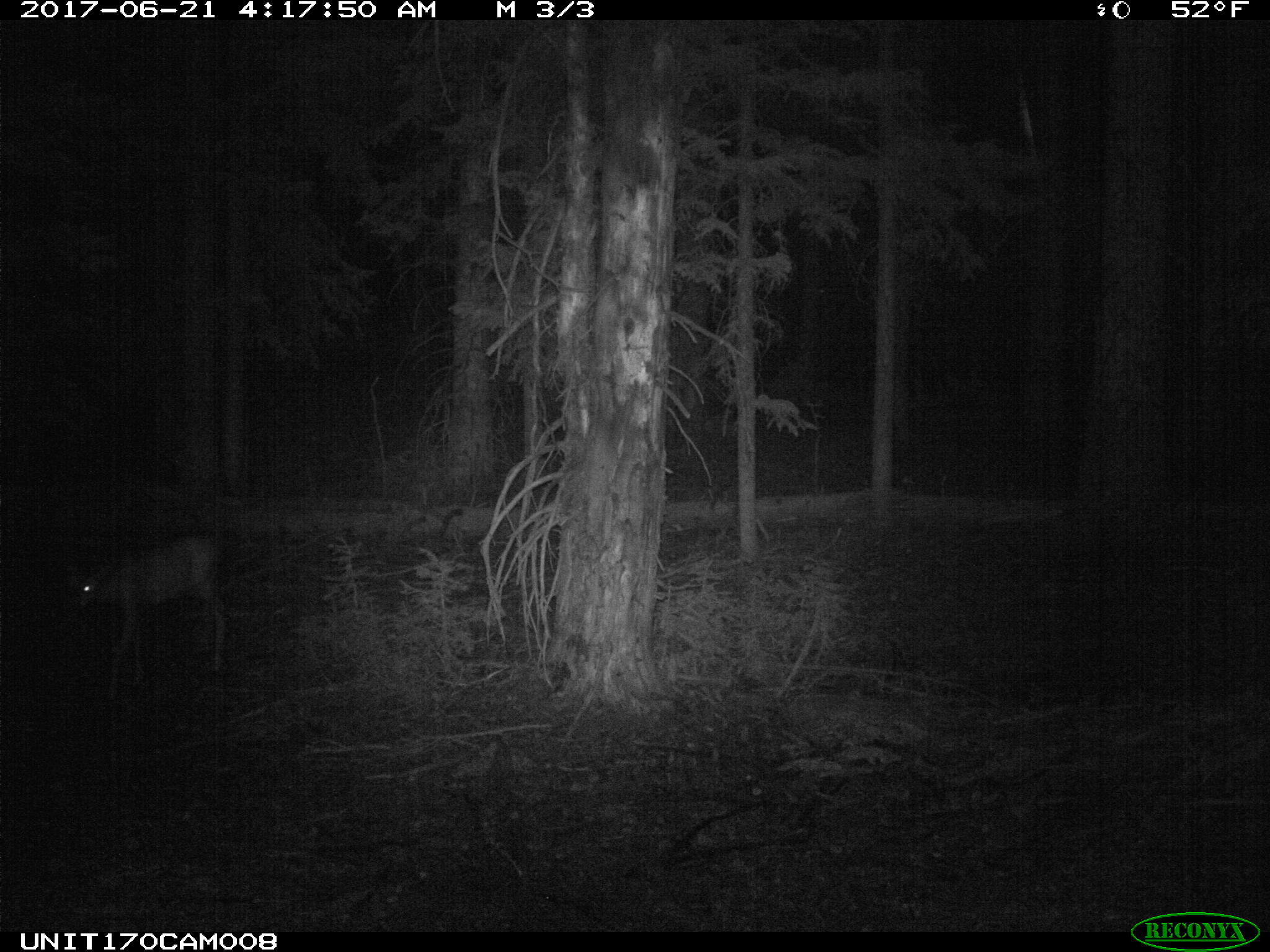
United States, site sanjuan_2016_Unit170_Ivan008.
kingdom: Animalia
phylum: Chordata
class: Mammalia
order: Artiodactyla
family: Cervidae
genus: Odocoileus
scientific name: Odocoileus hemionus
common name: mule deer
Odocoileus hemionus (mule deer).